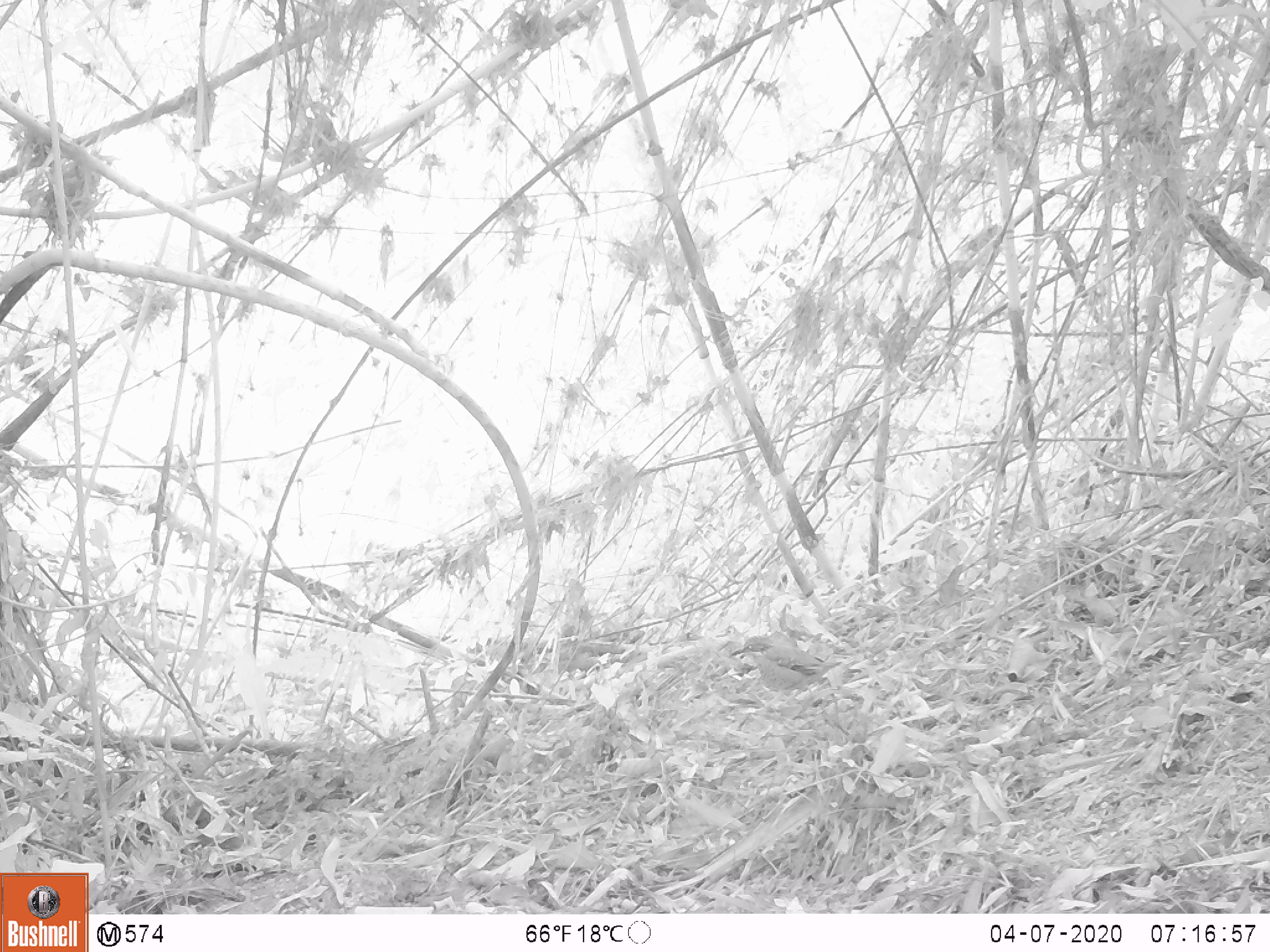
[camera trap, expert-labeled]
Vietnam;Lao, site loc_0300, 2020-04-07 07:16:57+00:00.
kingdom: Animalia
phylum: Chordata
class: Aves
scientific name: Aves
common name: bird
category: unidentified bird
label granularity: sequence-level